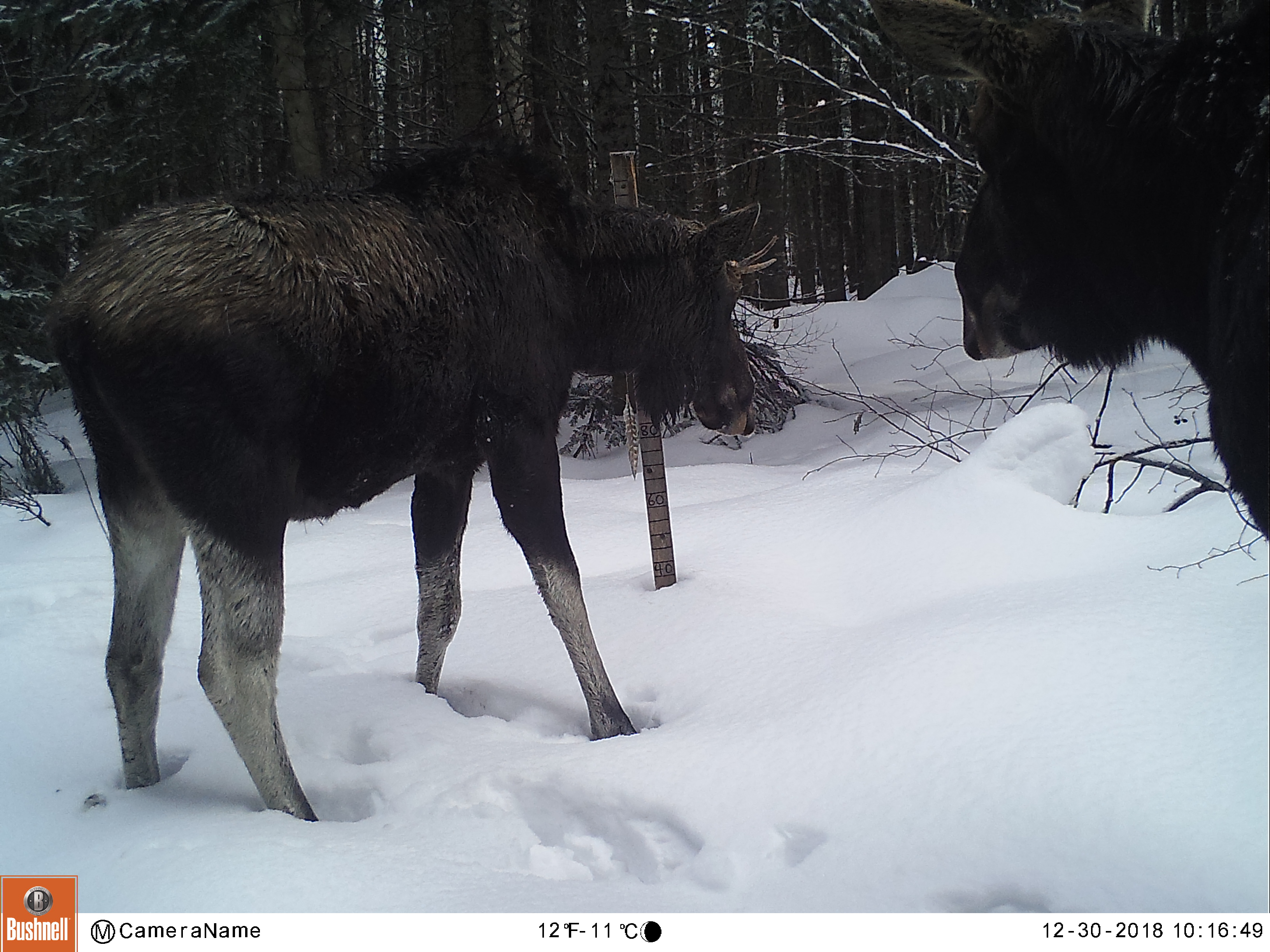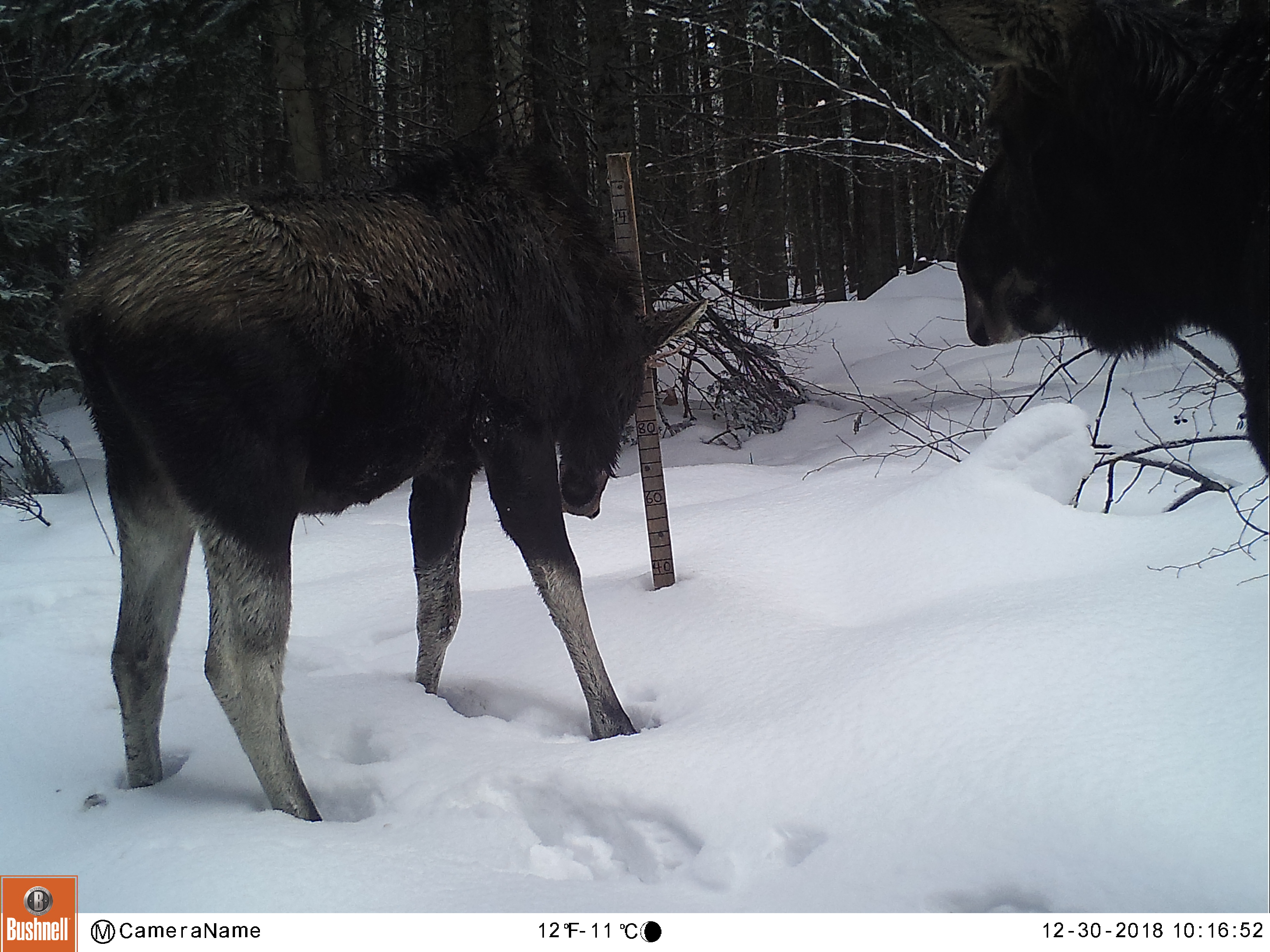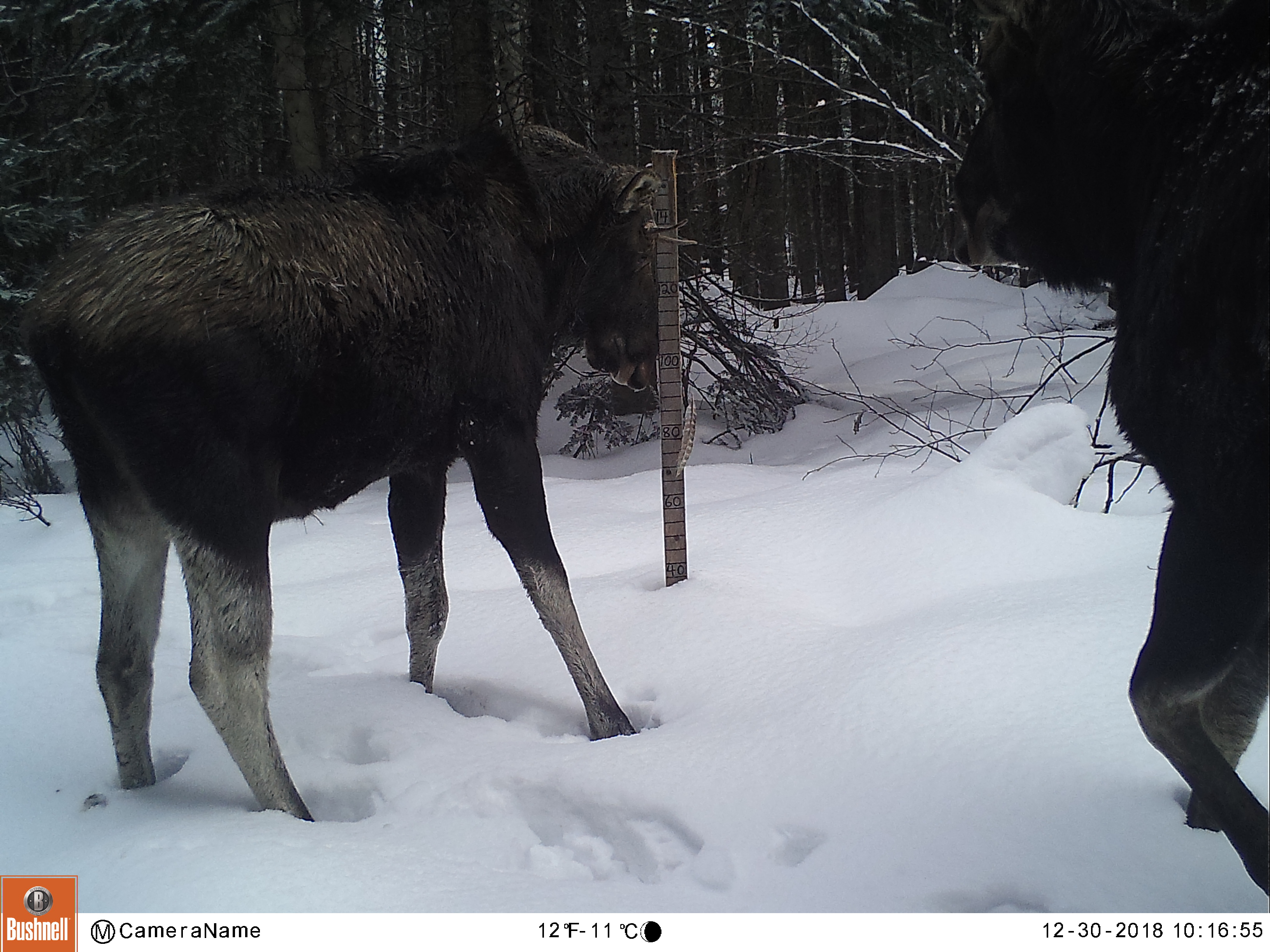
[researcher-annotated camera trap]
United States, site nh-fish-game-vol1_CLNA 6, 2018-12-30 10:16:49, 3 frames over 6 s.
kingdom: Animalia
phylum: Chordata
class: Mammalia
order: Artiodactyla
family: Cervidae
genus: Alces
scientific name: Alces alces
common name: moose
Moose (Alces alces).